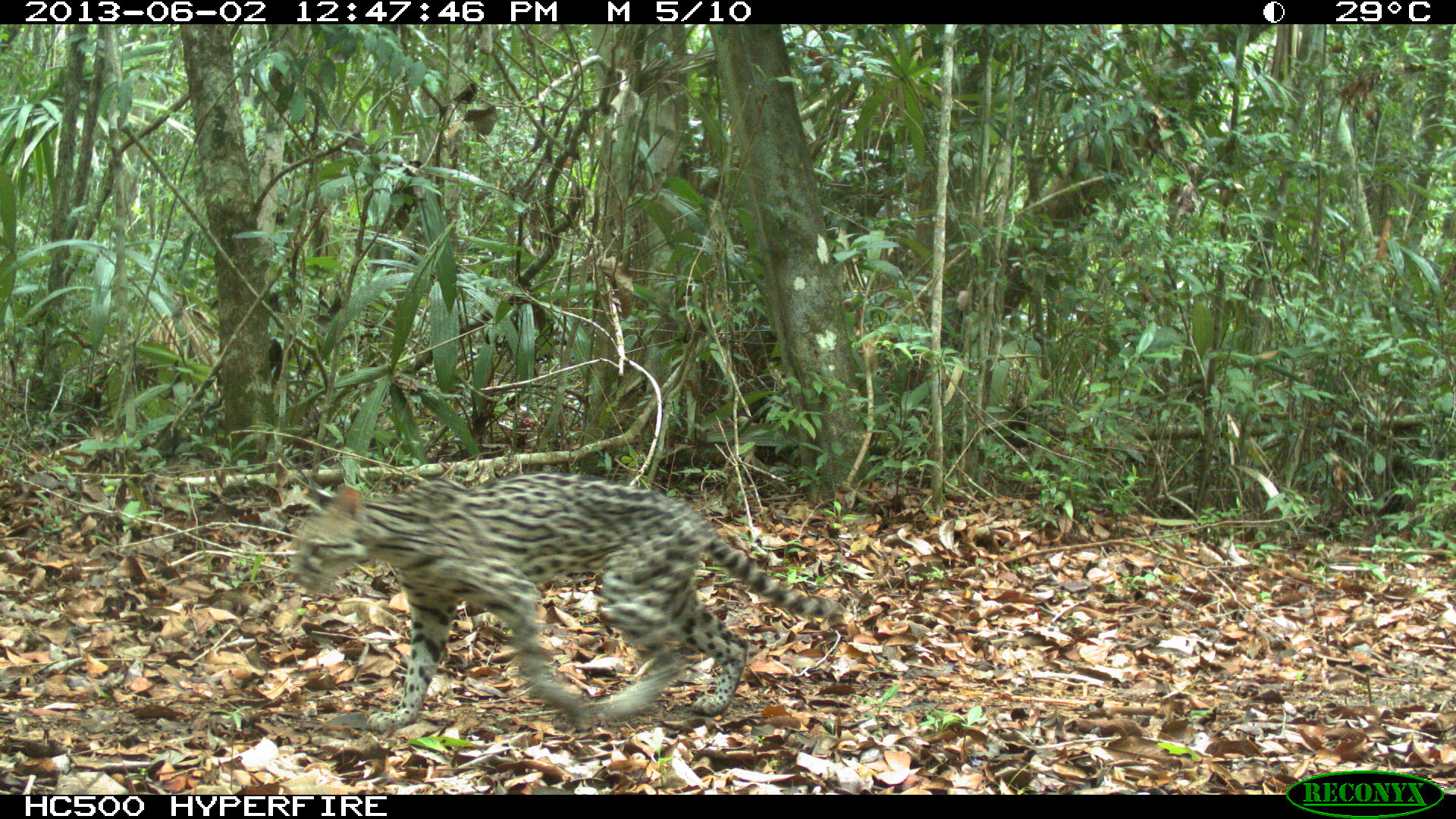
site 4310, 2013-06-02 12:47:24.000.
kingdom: Animalia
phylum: Chordata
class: Mammalia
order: Carnivora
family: Felidae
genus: Leopardus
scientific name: Leopardus pardalis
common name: ocelot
Leopardus pardalis (ocelot), count 1.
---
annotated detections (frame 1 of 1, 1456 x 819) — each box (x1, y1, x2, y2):
leopardus pardalis: (288, 472, 840, 733)